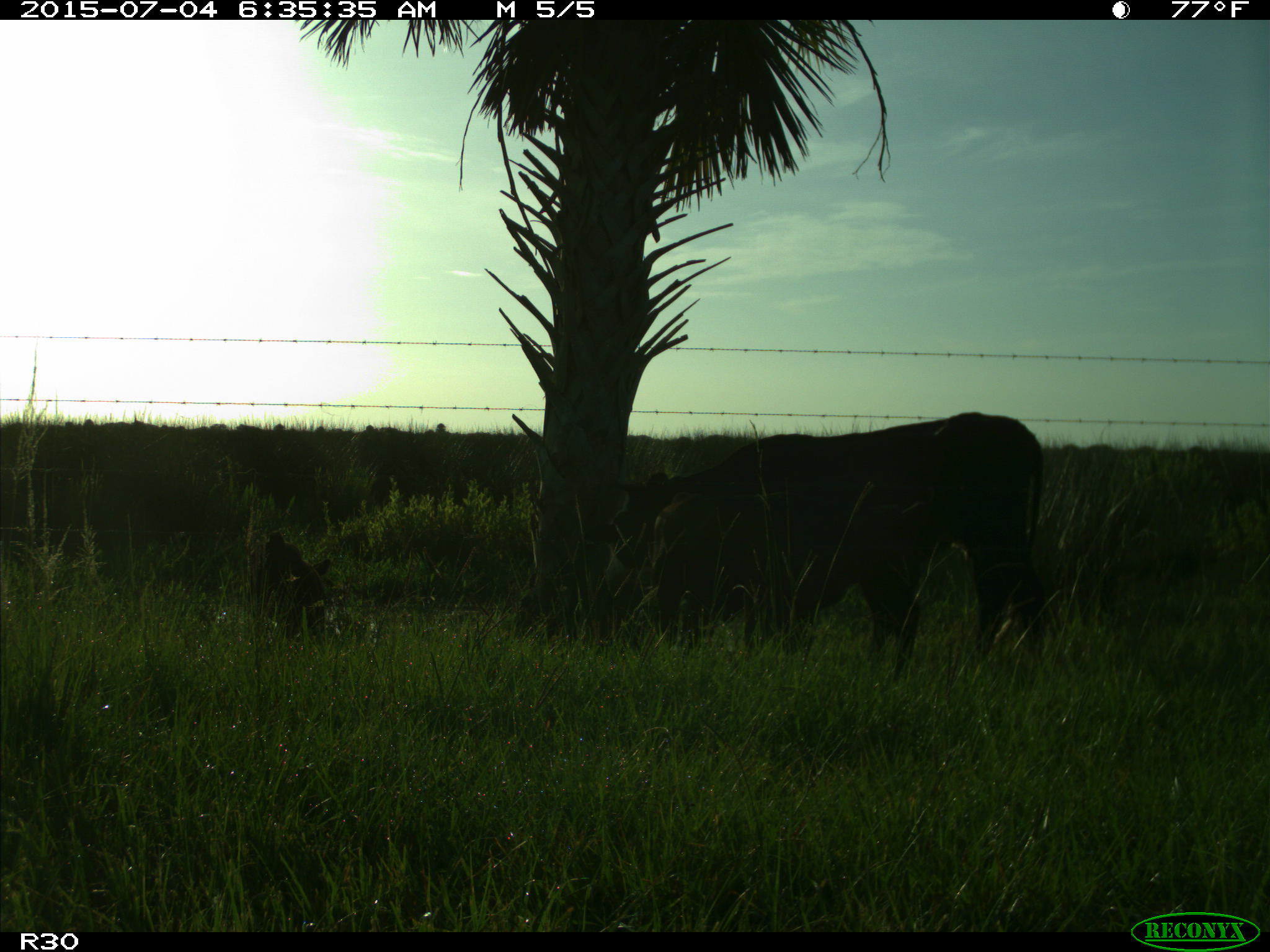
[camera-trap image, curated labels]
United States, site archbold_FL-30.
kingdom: Animalia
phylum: Chordata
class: Mammalia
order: Artiodactyla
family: Bovidae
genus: Bos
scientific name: Bos taurus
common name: domestic cow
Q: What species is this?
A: Bos taurus (domestic cow).